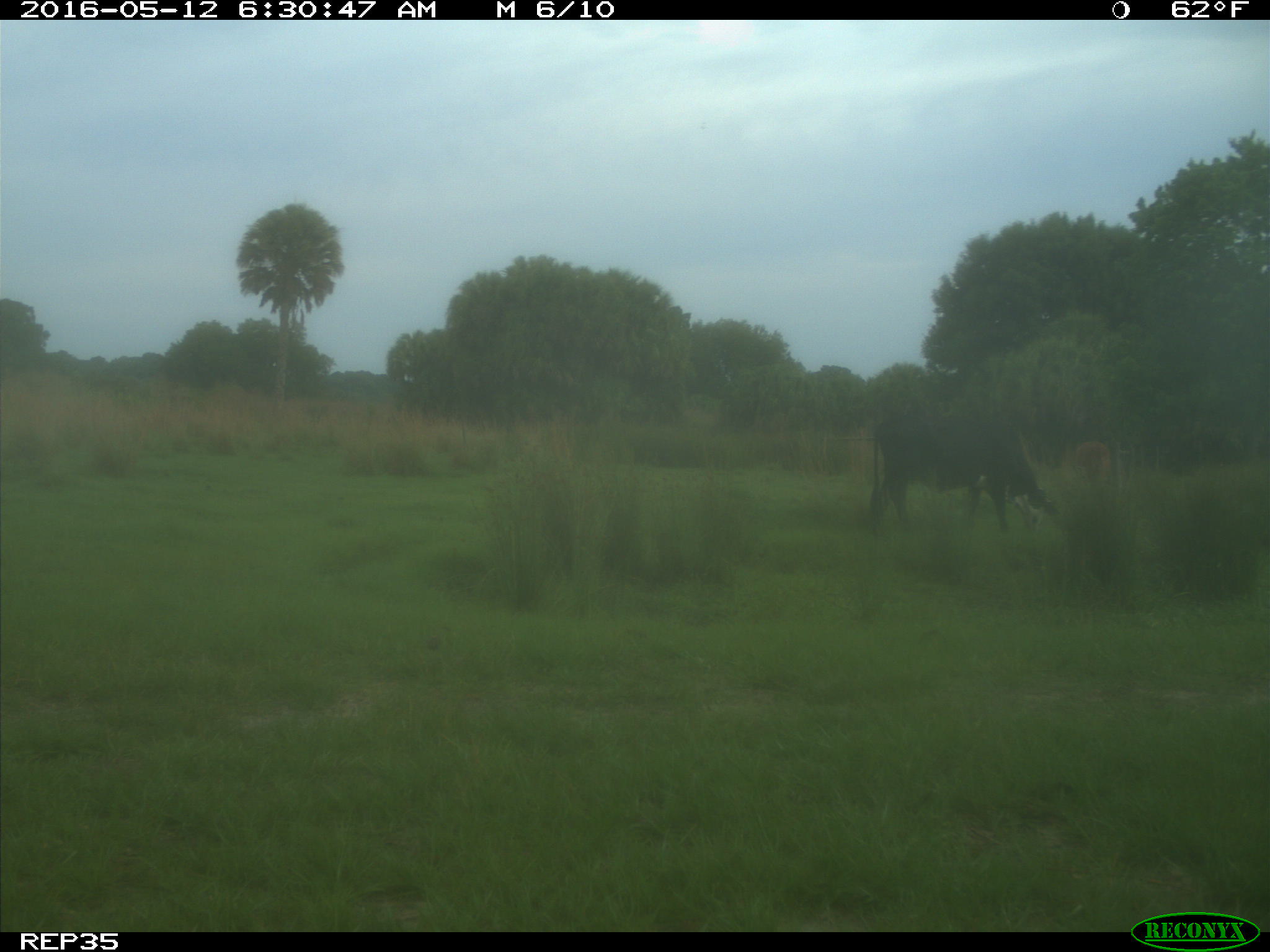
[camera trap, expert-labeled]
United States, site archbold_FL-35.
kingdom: Animalia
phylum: Chordata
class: Mammalia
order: Artiodactyla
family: Bovidae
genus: Bos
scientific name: Bos taurus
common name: domestic cow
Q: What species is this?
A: Bos taurus (domestic cow).